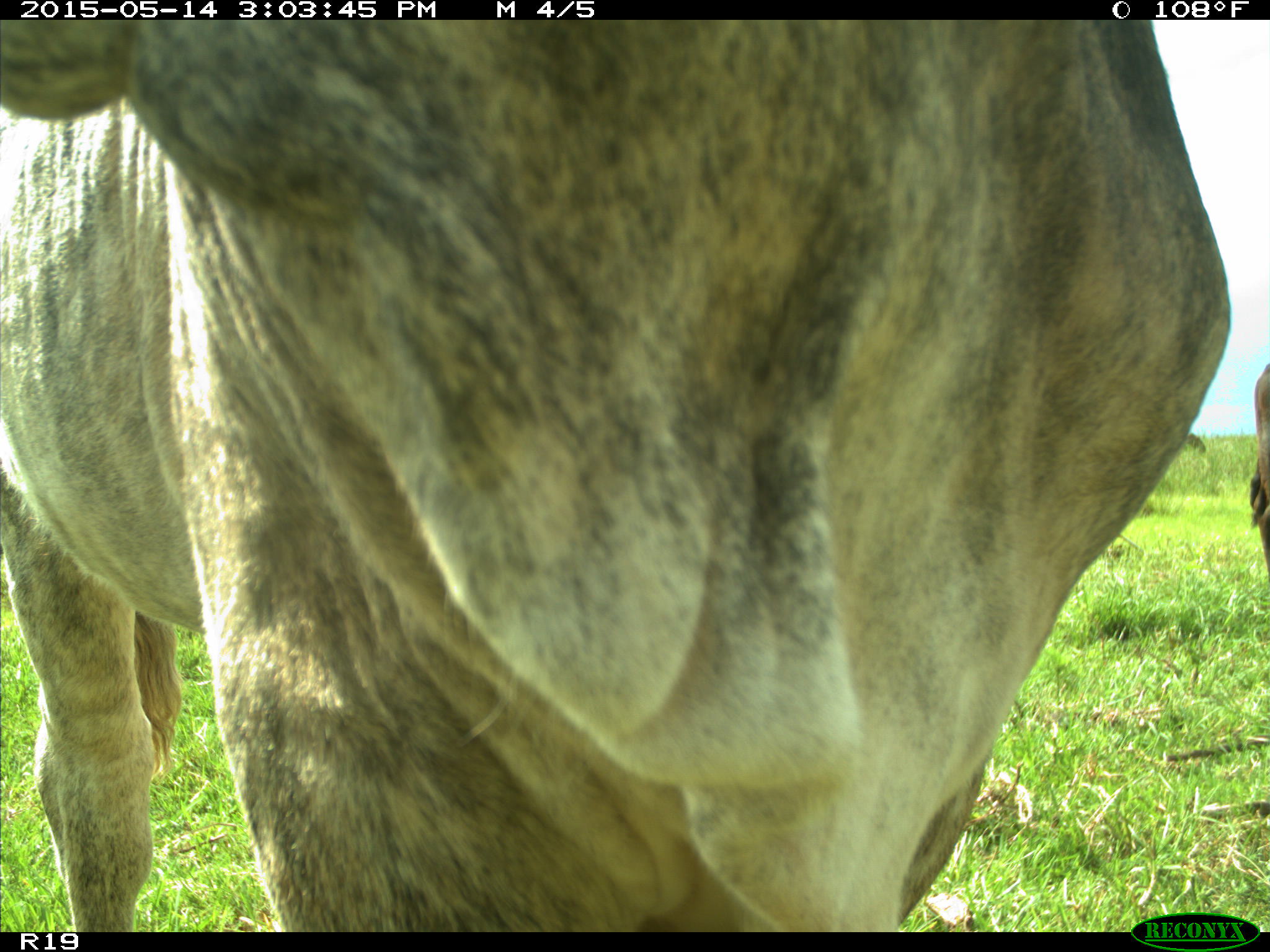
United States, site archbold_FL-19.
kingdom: Animalia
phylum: Chordata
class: Mammalia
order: Artiodactyla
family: Bovidae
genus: Bos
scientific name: Bos taurus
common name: domestic cow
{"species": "Bos taurus (domestic cow)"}